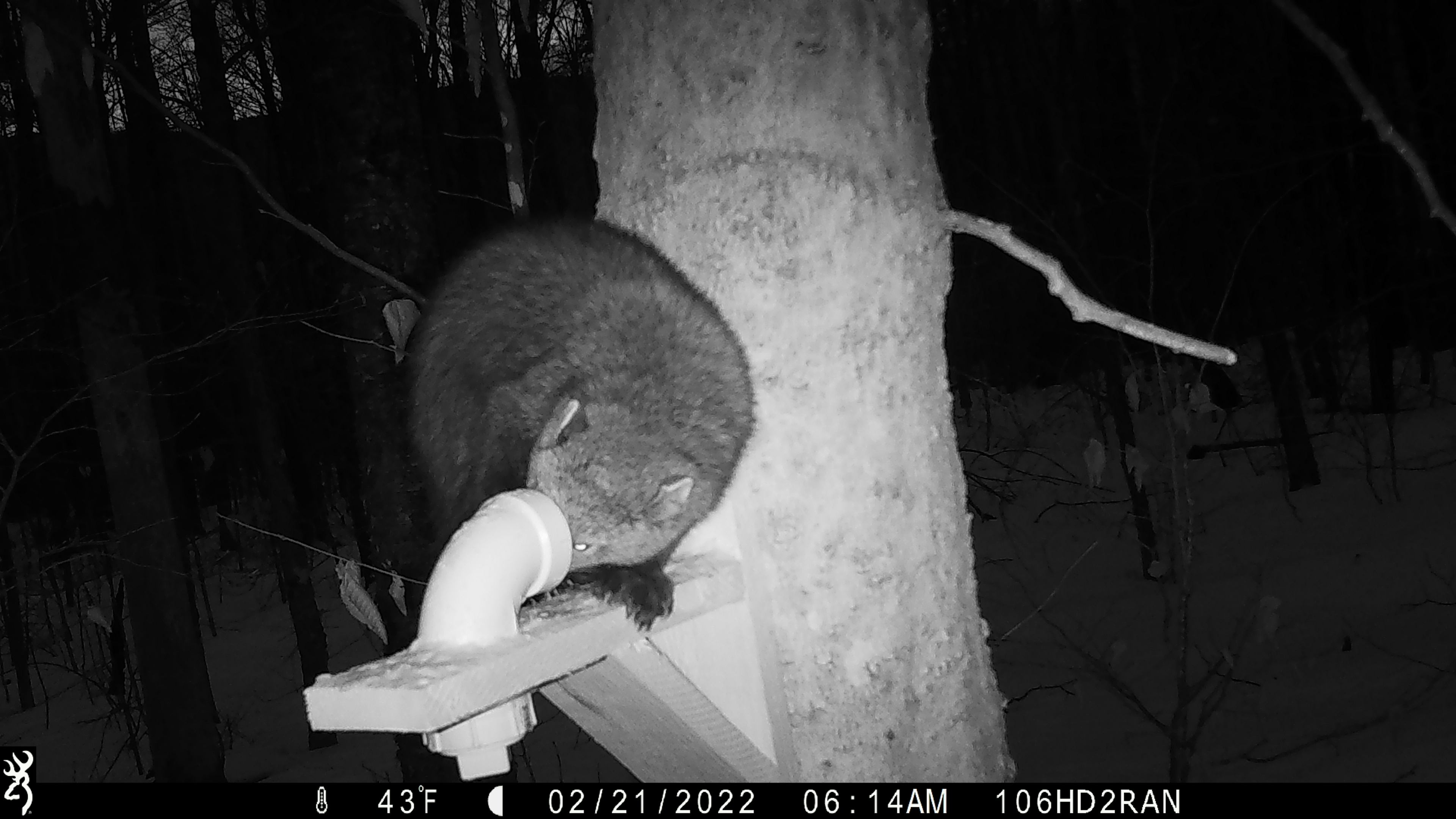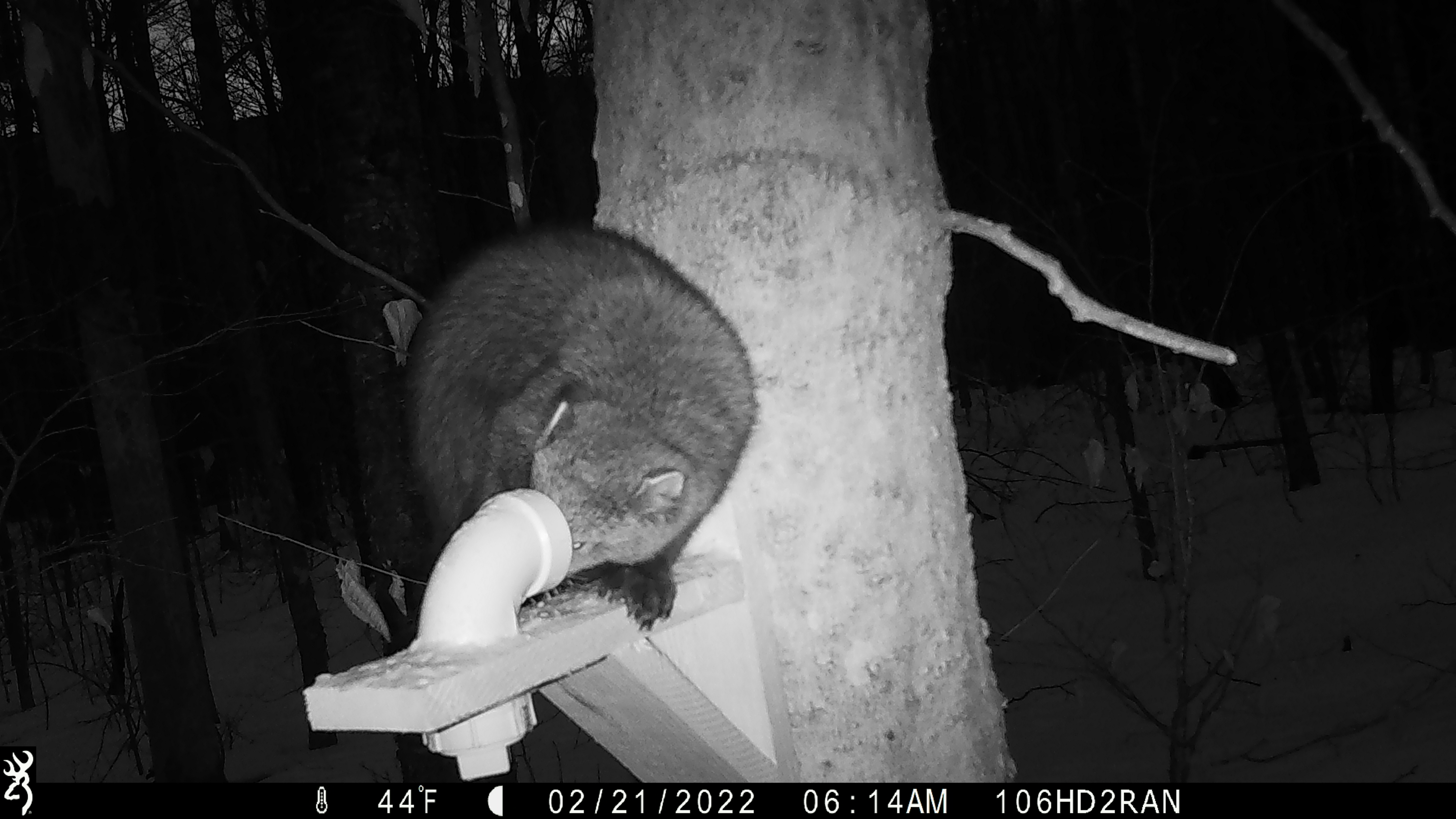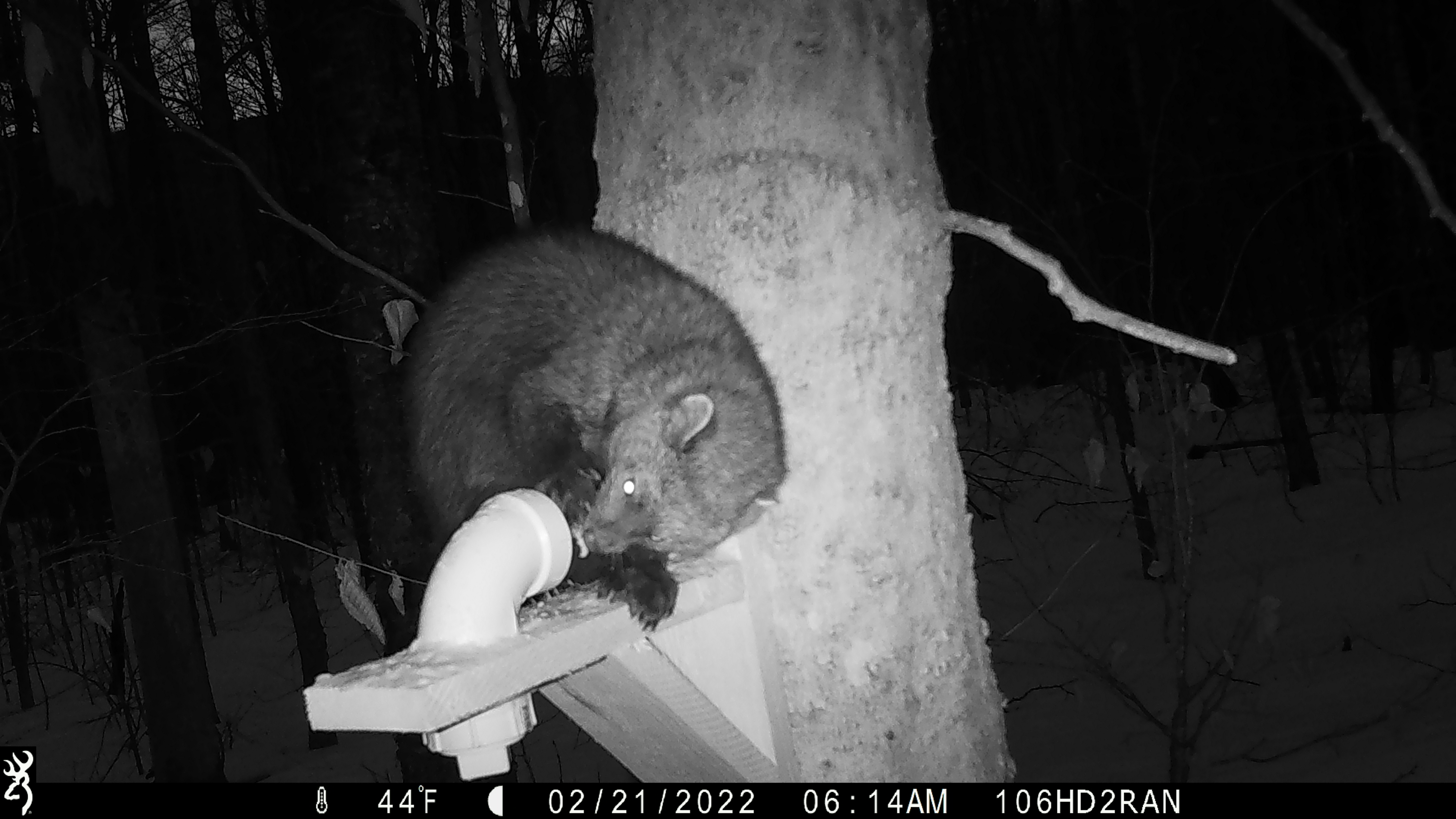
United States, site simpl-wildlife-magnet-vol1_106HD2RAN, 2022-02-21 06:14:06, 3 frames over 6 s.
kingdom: Animalia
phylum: Chordata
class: Mammalia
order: Carnivora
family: Mustelidae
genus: Pekania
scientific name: Pekania pennanti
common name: fisher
Fisher (Pekania pennanti).